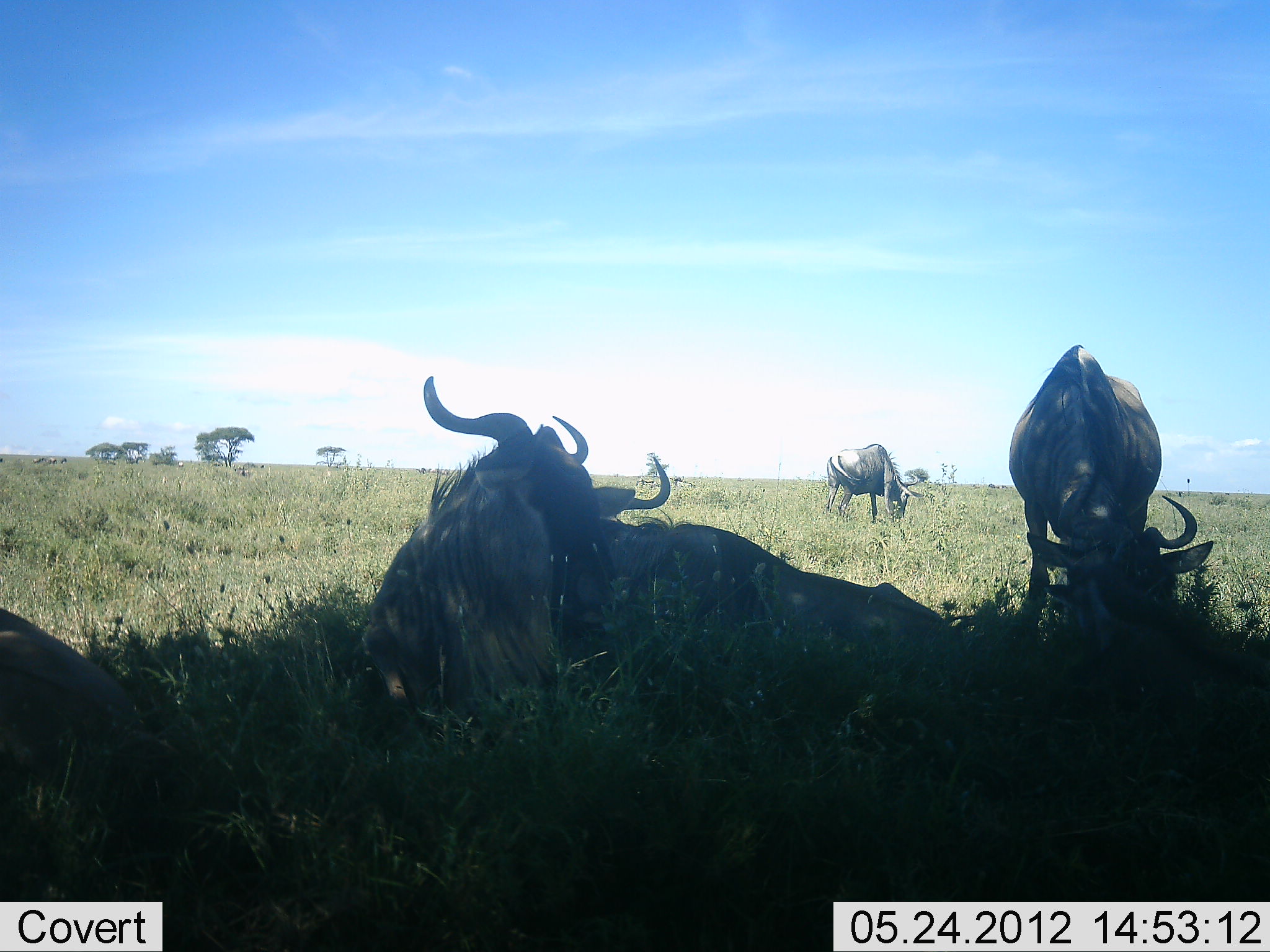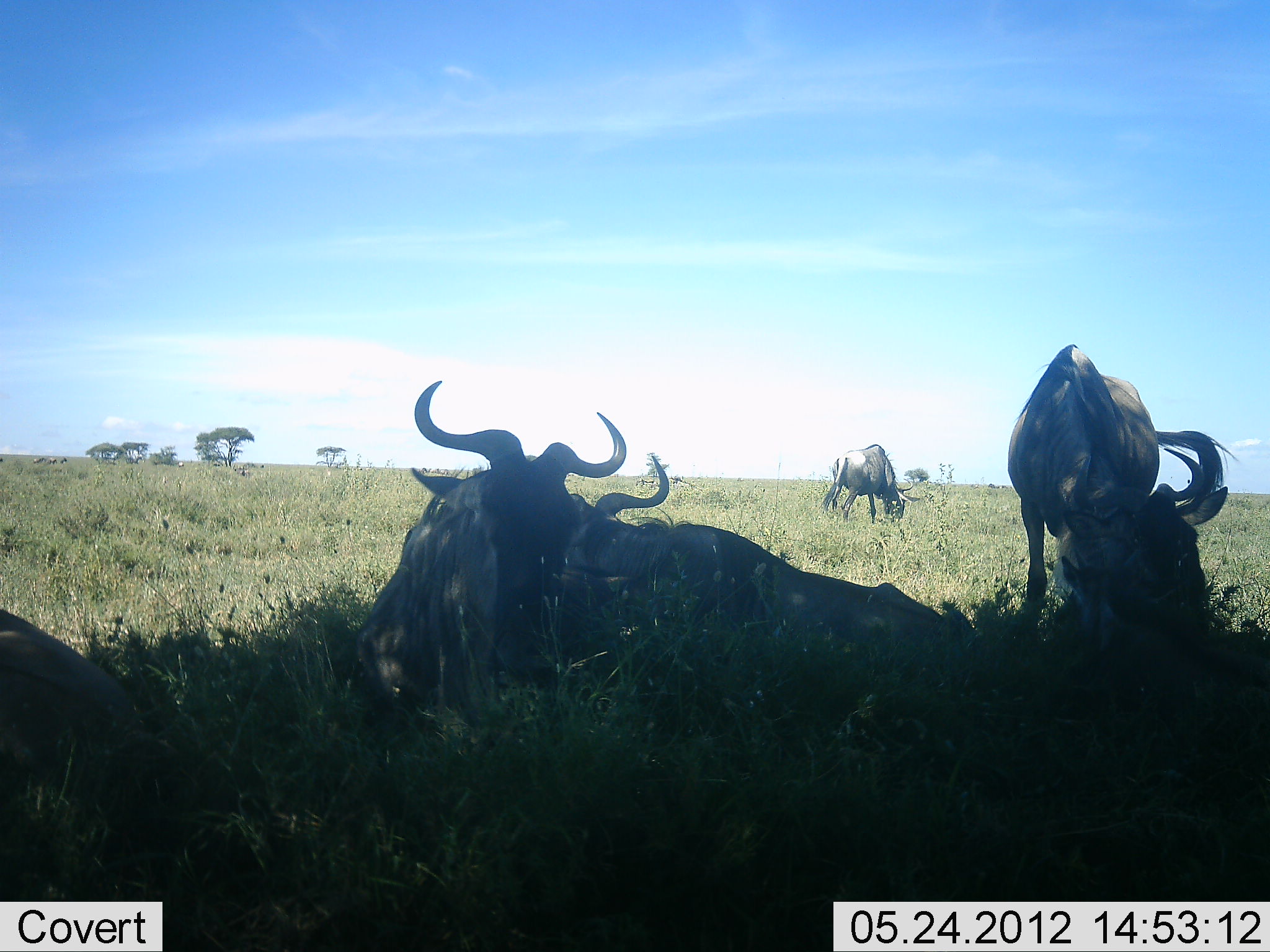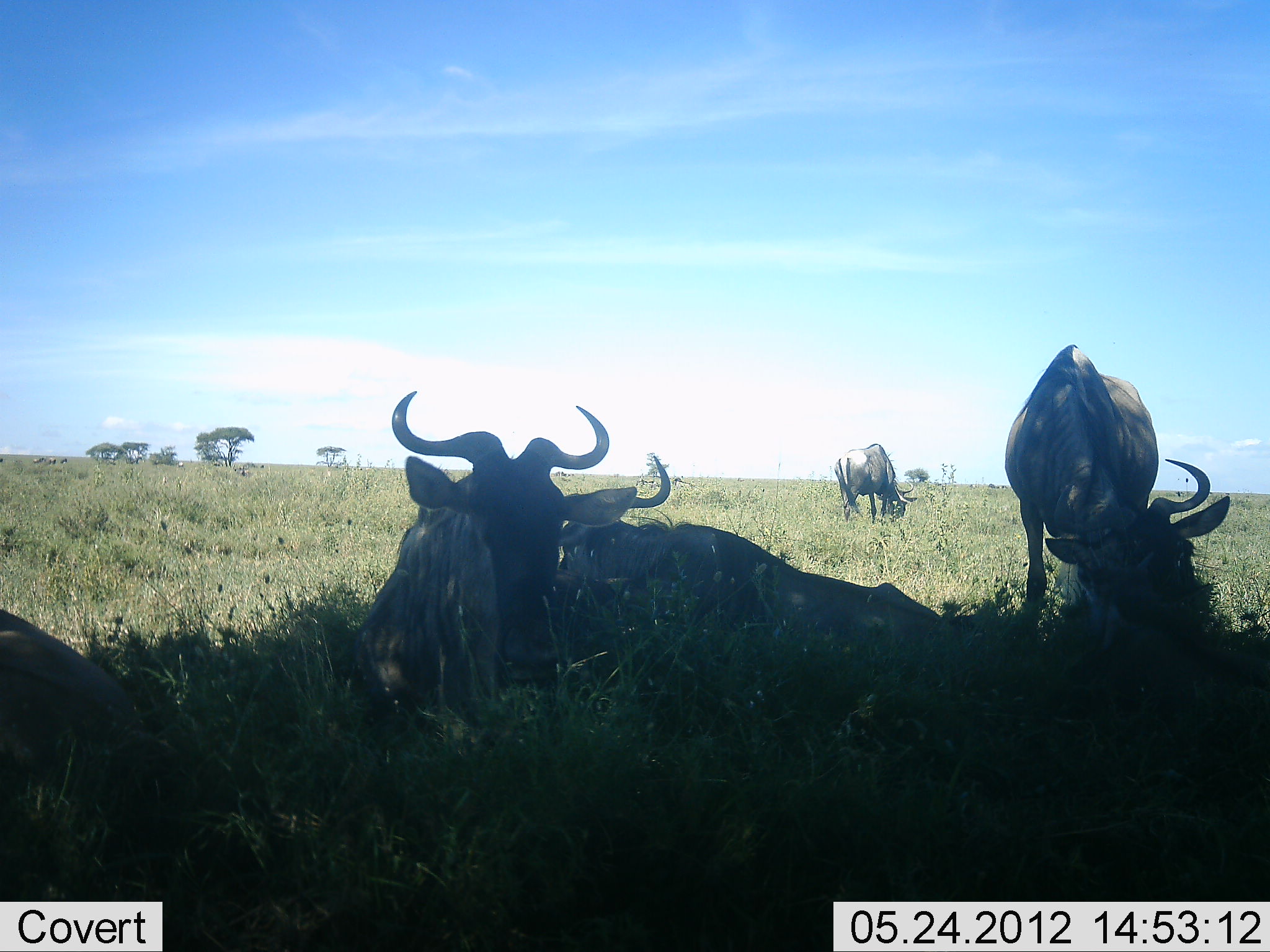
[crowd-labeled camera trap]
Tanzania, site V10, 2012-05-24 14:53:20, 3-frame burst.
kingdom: Animalia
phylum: Chordata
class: Mammalia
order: Artiodactyla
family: Bovidae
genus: Connochaetes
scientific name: Connochaetes taurinus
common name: blue wildebeest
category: wildebeest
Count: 4.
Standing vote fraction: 40%.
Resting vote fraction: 100%.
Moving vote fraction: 0%.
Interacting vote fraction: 0%.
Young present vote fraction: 0%.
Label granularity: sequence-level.